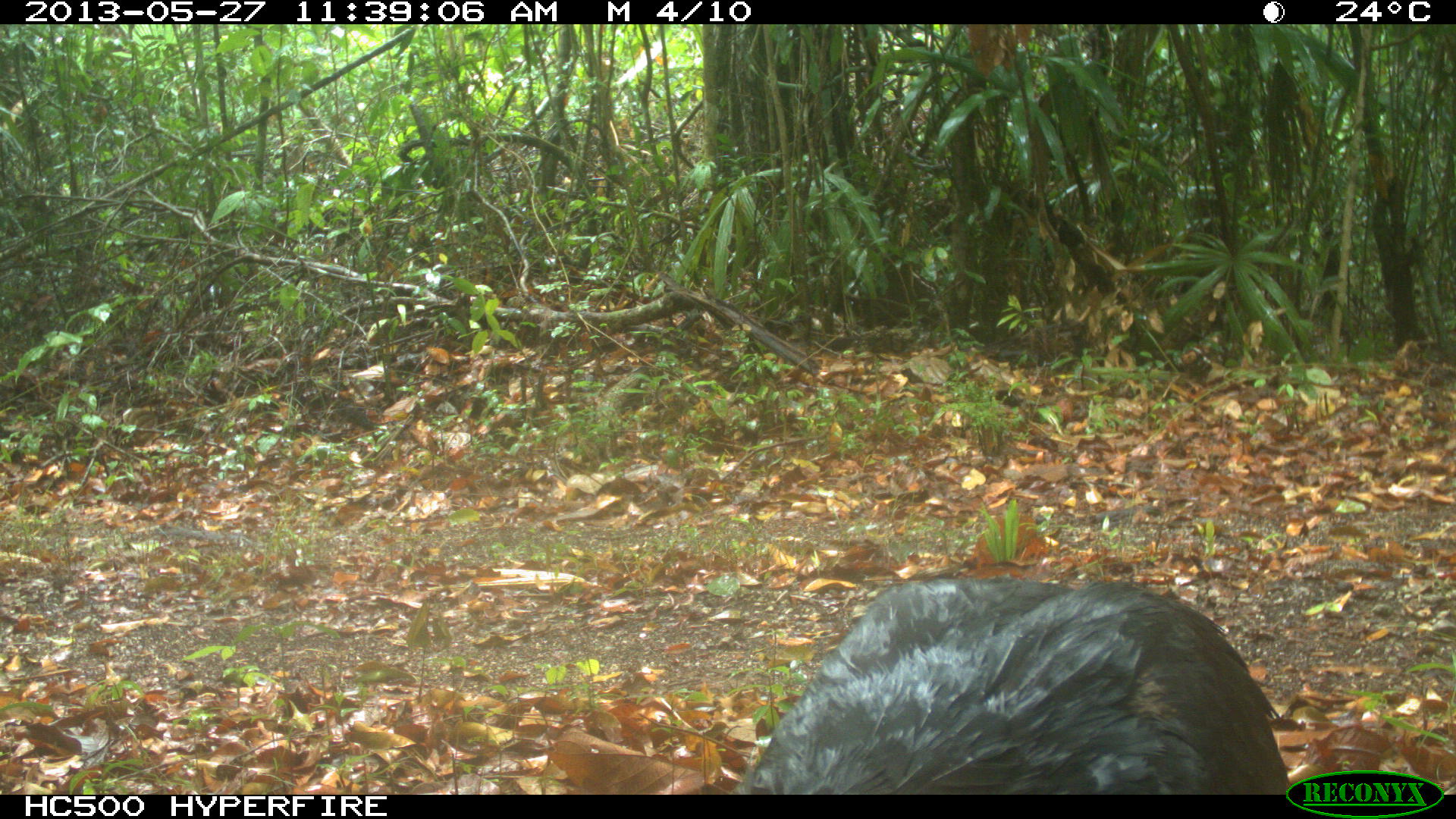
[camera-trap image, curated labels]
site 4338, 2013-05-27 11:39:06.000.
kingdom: Animalia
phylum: Chordata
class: Aves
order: Galliformes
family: Cracidae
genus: Crax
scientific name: Crax rubra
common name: great curassow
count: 1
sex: male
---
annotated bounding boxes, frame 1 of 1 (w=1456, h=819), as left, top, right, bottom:
crax rubra: 723, 578, 1290, 795